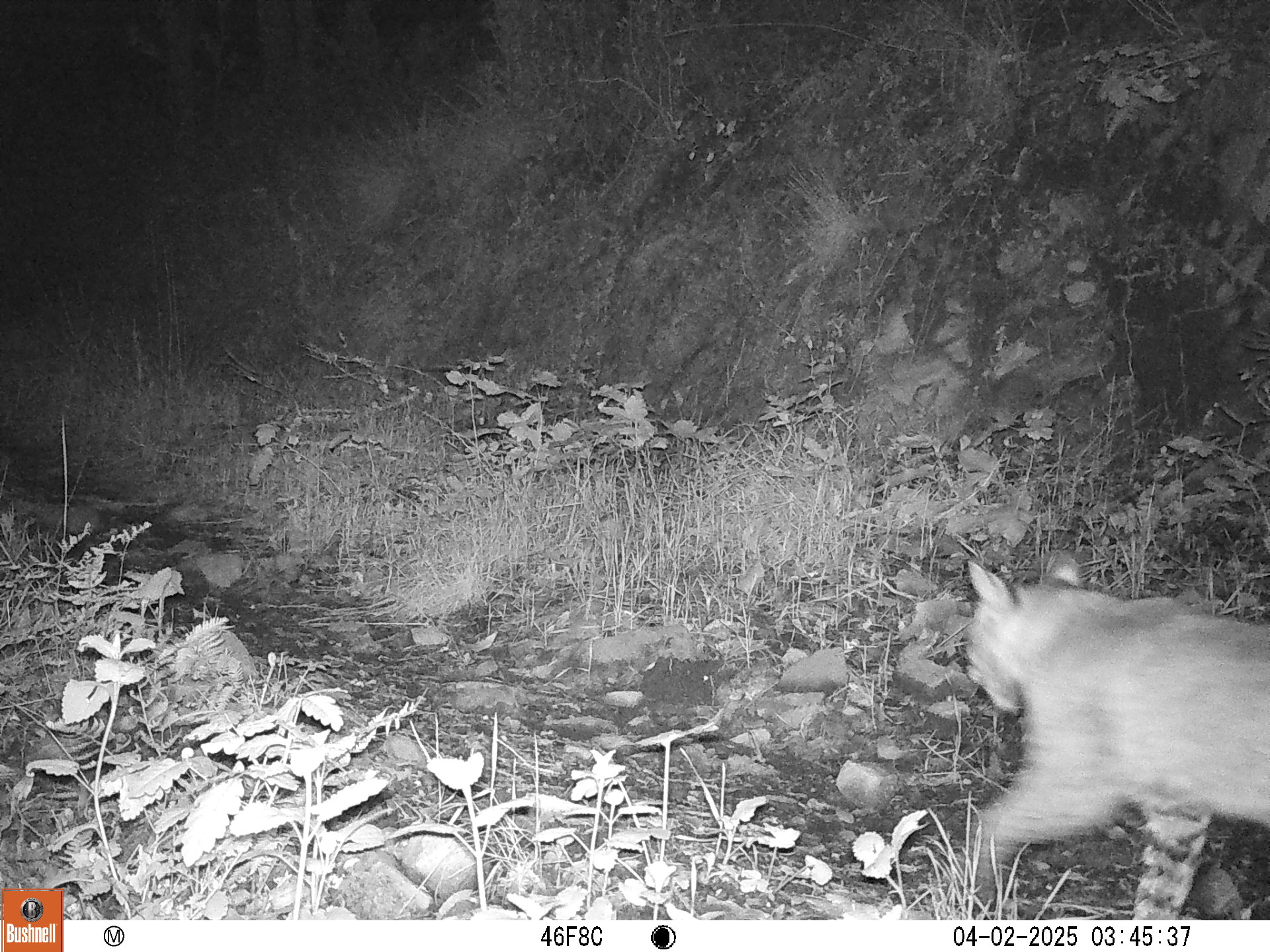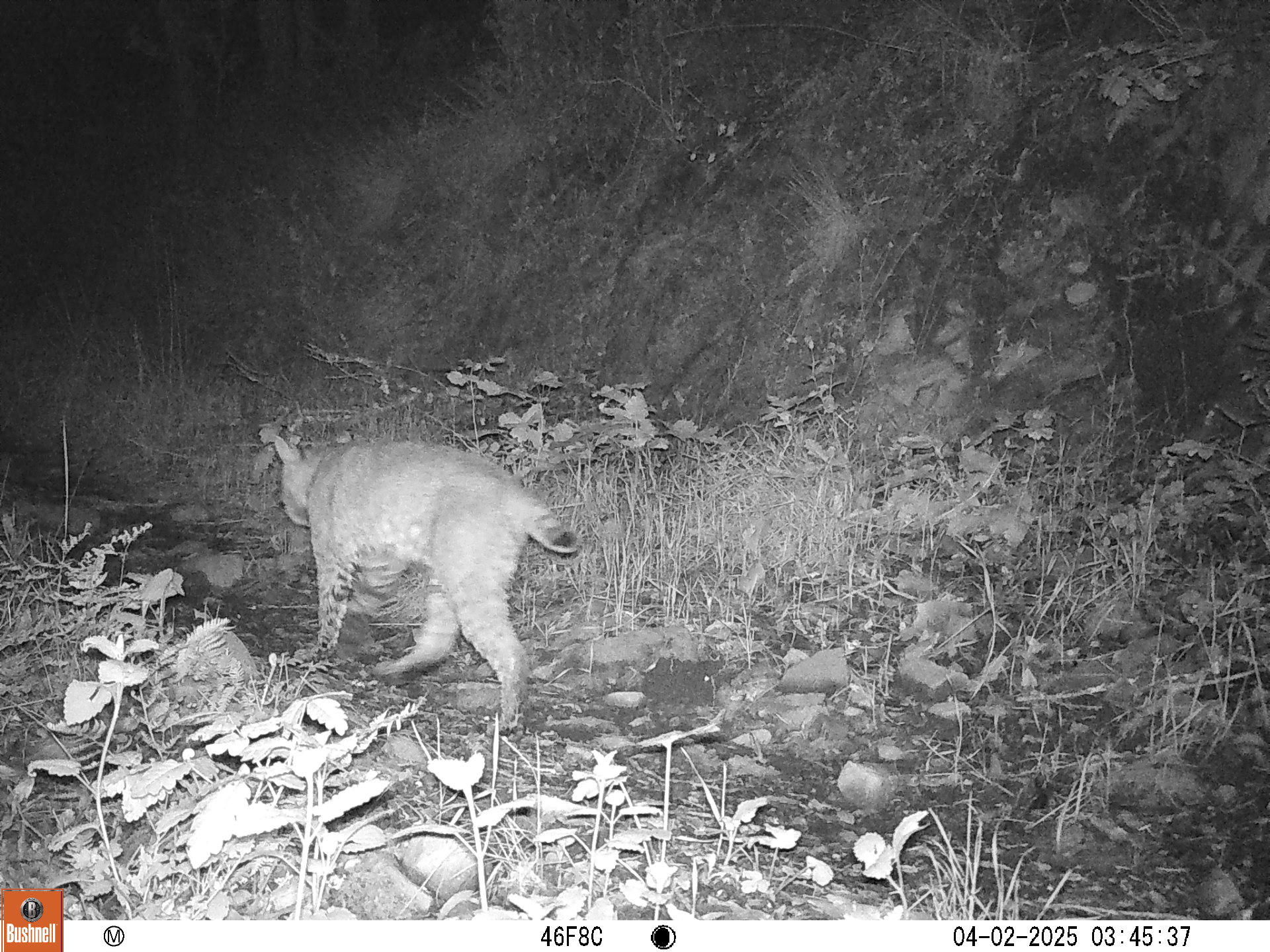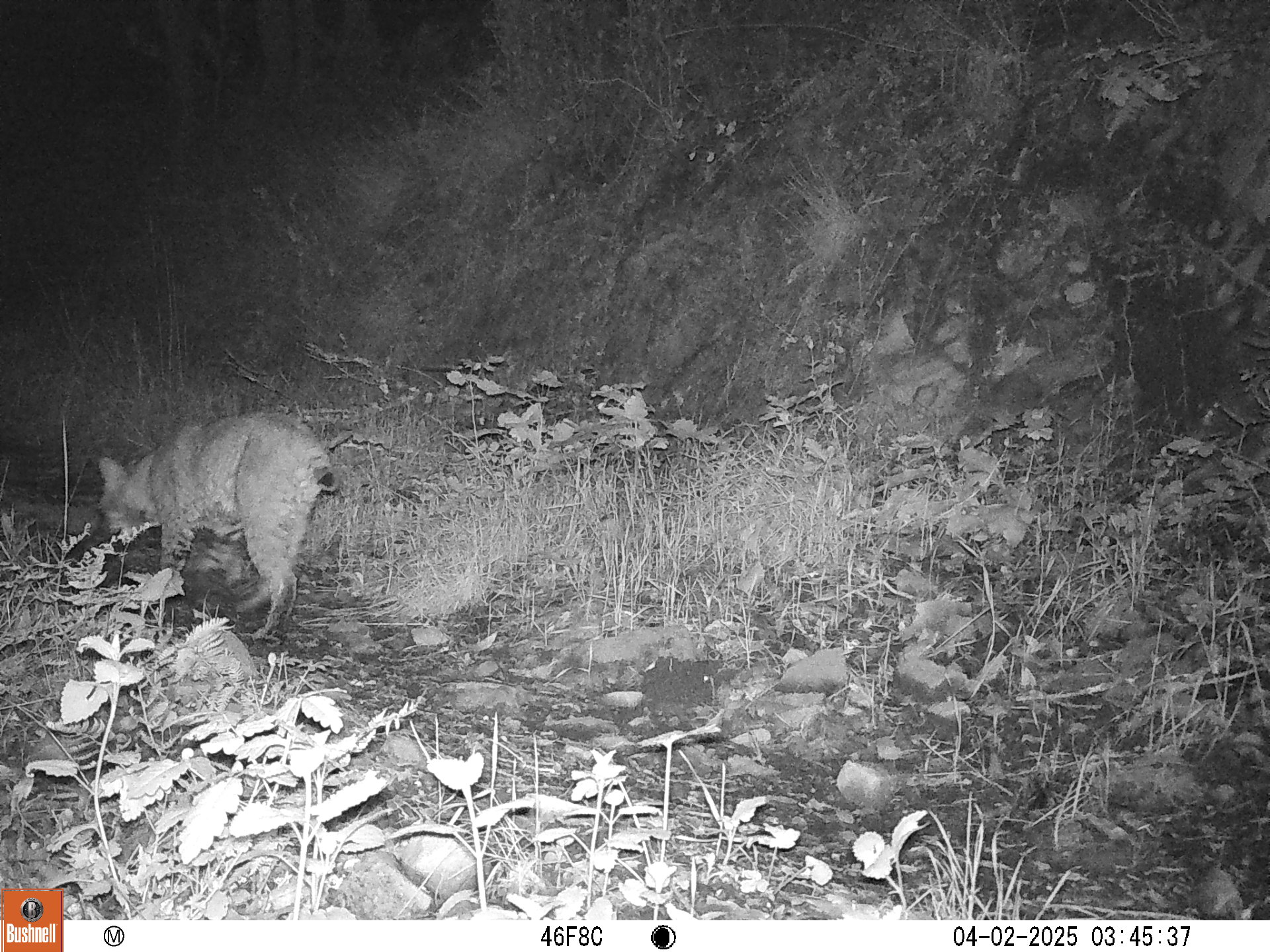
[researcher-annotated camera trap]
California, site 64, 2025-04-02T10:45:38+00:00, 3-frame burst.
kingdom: Animalia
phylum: Chordata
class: Mammalia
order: Carnivora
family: Felidae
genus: Lynx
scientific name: Lynx rufus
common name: bobcat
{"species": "bobcat (Lynx rufus)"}